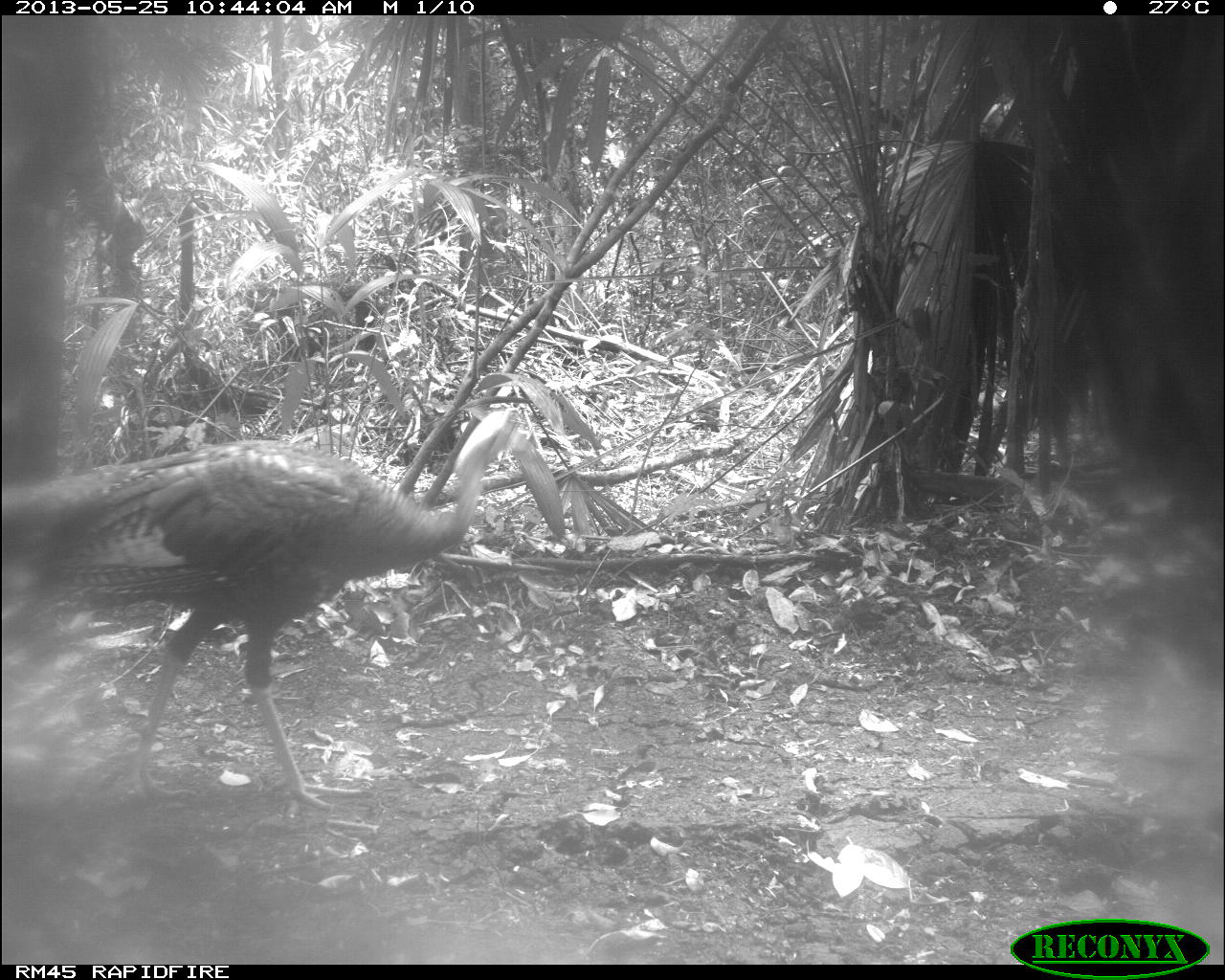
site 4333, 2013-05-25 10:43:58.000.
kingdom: Animalia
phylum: Chordata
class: Aves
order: Galliformes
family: Phasianidae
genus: Meleagris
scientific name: Meleagris ocellata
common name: ocellated turkey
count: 1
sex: female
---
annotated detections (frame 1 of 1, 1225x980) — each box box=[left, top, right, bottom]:
meleagris ocellata: box=[0, 394, 568, 817]